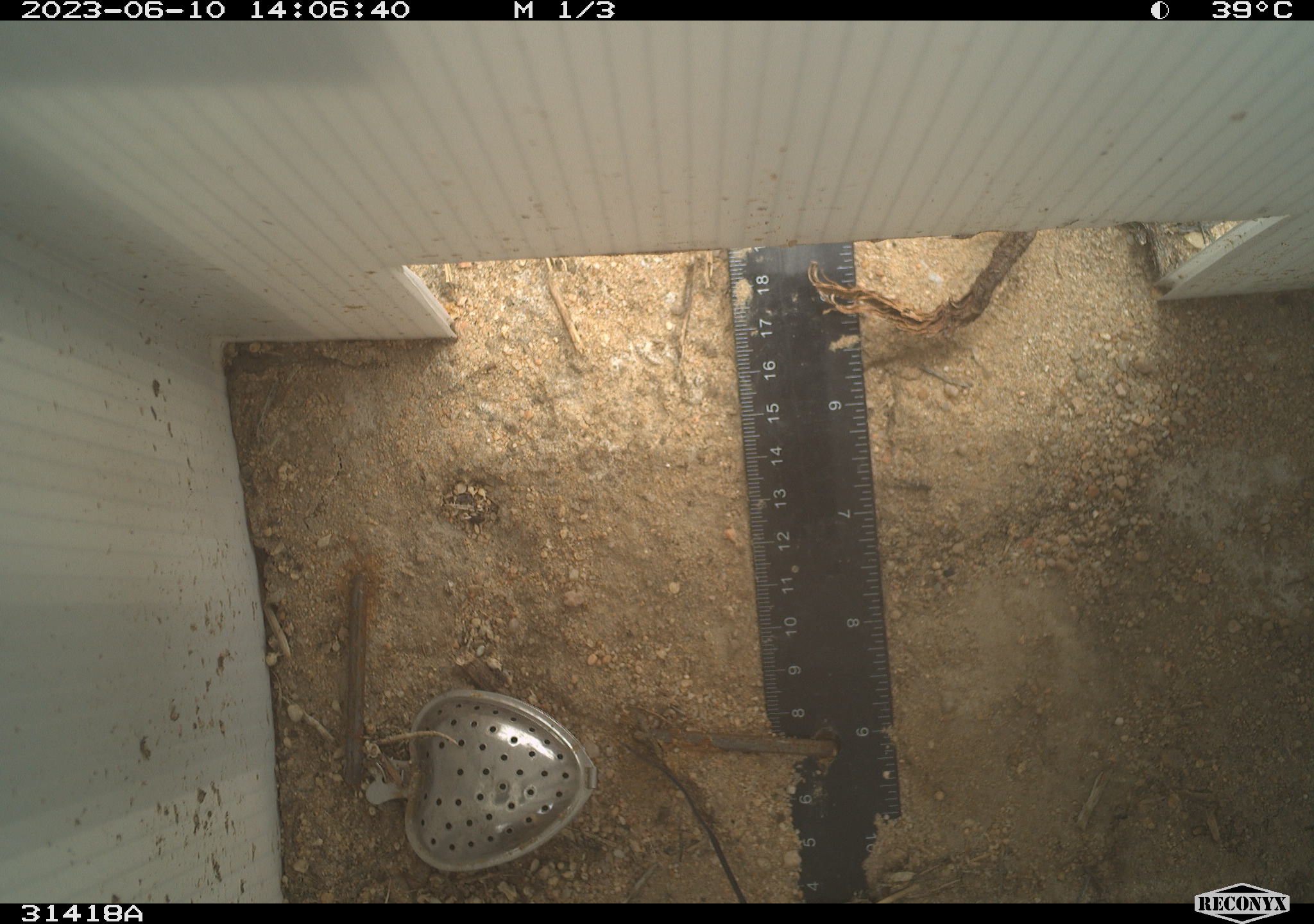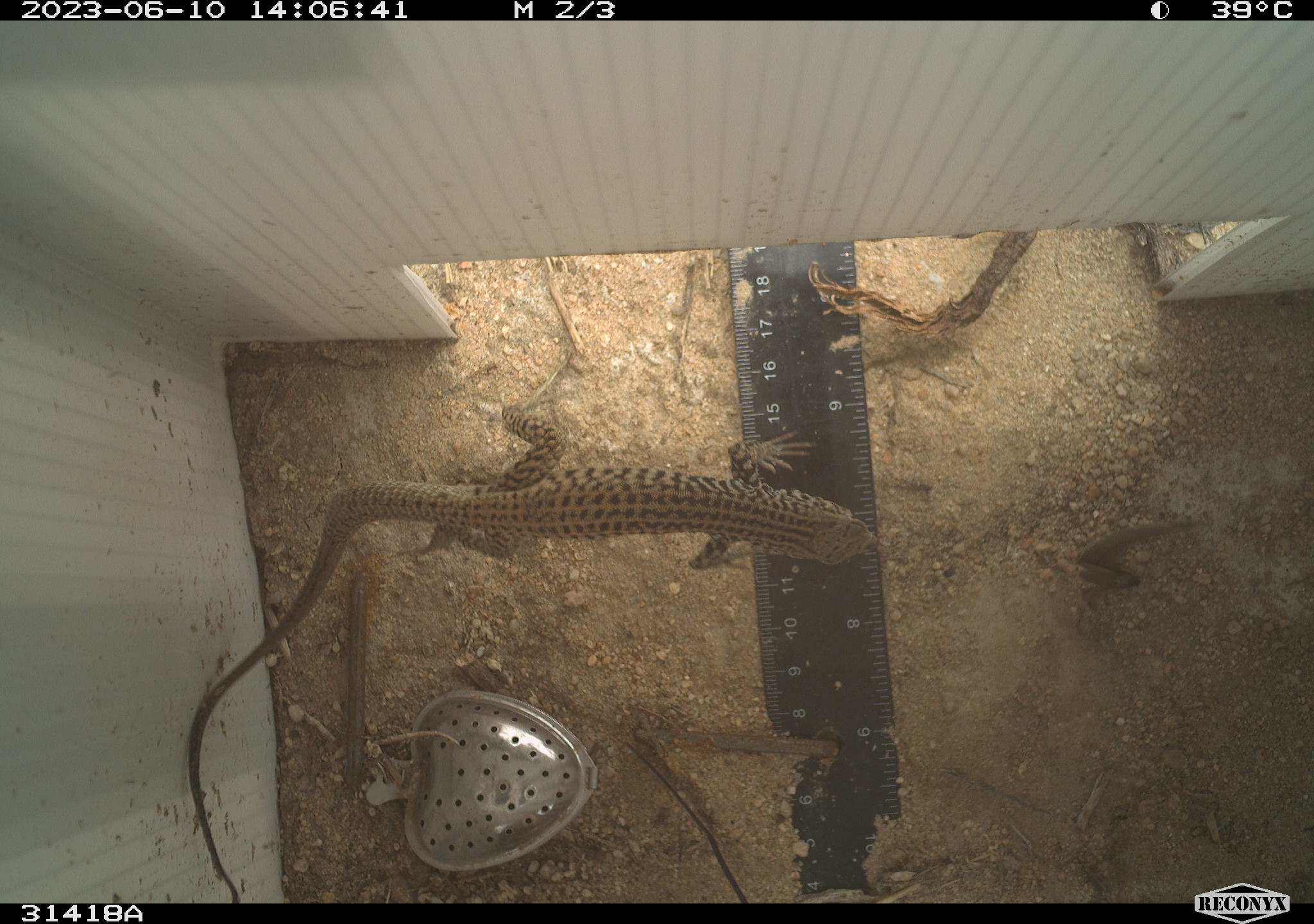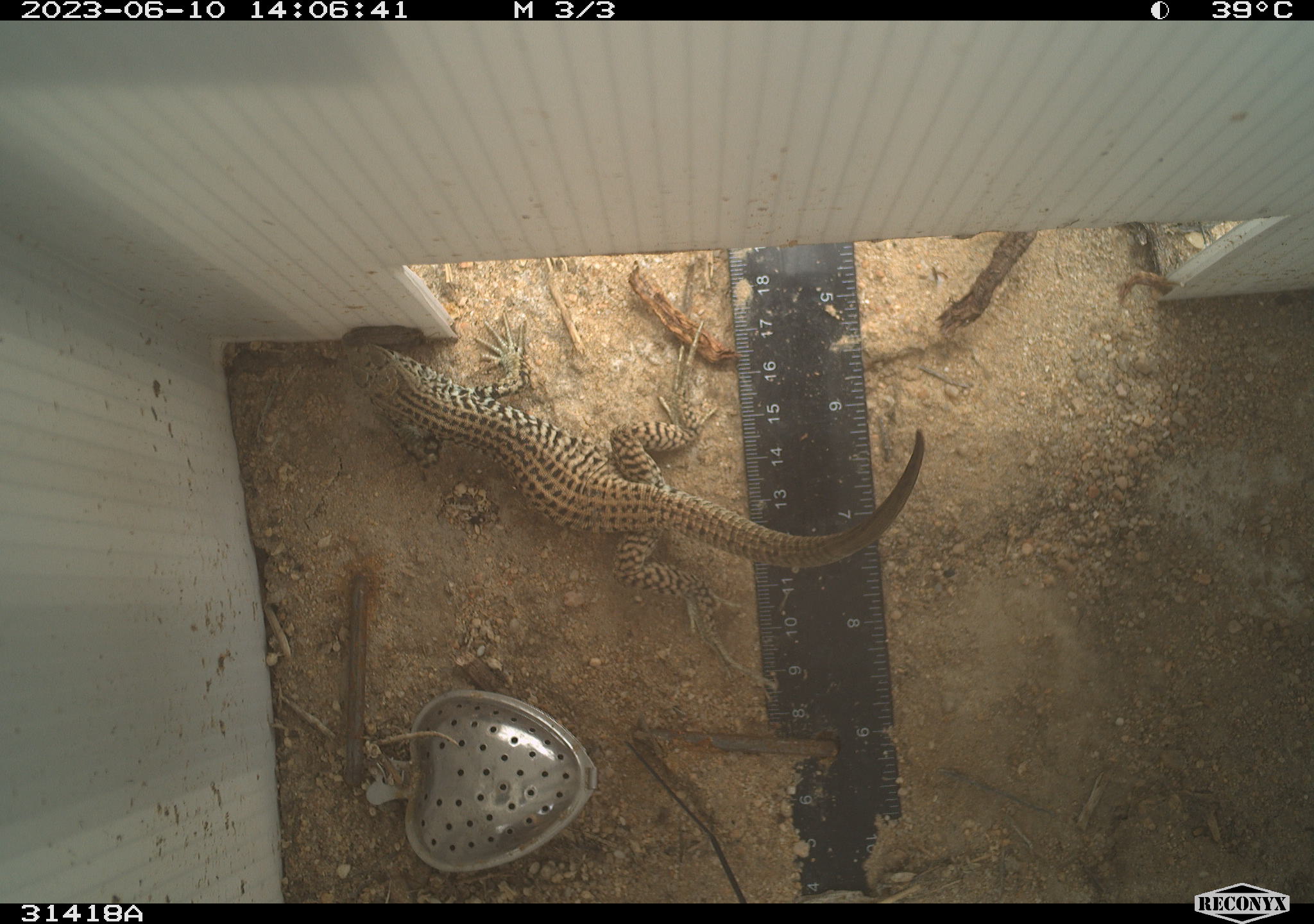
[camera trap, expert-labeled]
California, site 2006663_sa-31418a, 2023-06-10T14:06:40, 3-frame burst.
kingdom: Animalia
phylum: Chordata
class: Reptilia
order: Squamata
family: Teiidae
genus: Aspidoscelis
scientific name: Aspidoscelis tigris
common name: western whiptail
Western whiptail (Aspidoscelis tigris).